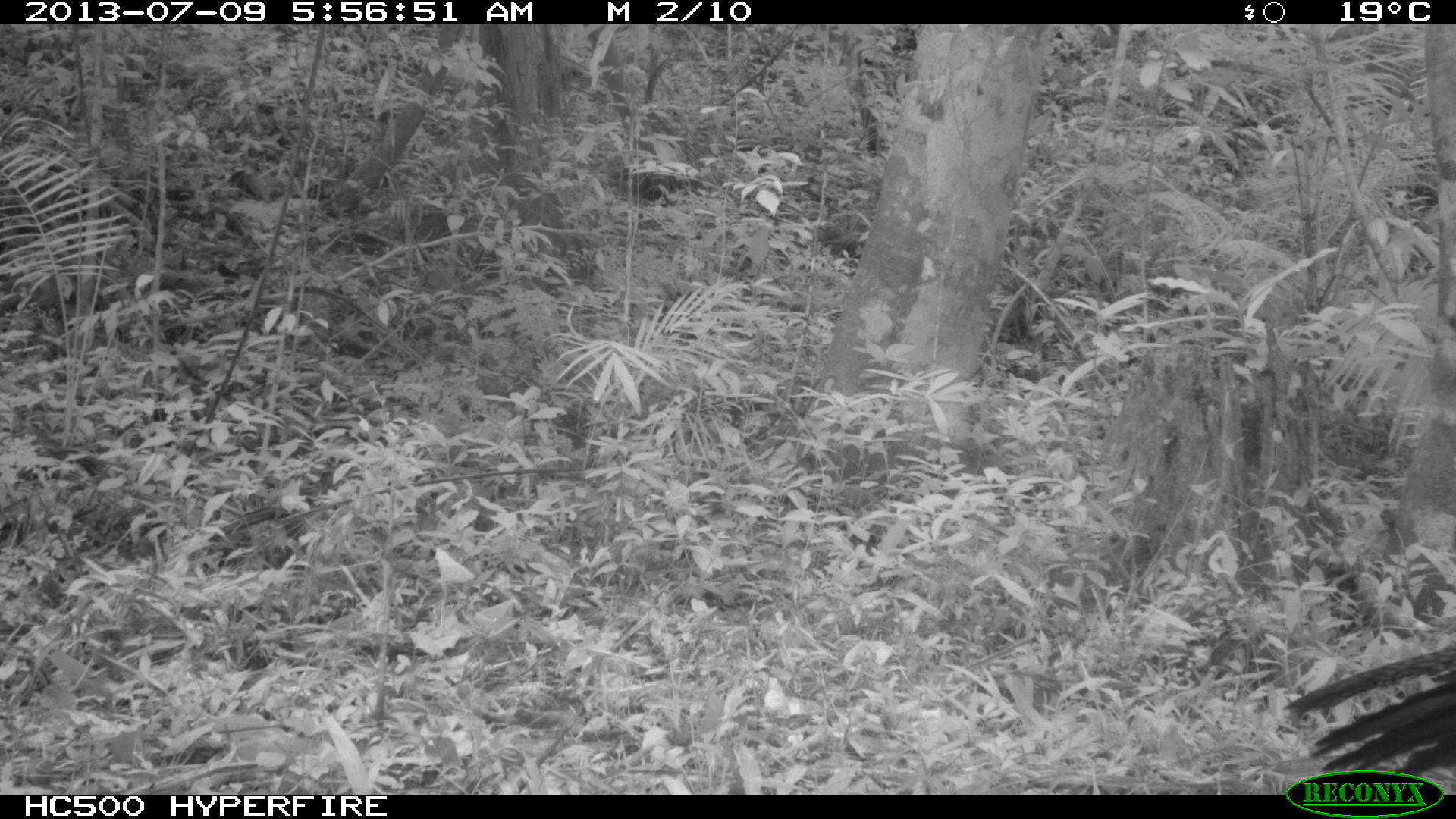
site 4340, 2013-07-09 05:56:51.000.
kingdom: Animalia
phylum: Chordata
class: Aves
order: Galliformes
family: Cracidae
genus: Crax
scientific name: Crax rubra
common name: great curassow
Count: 1.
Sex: female.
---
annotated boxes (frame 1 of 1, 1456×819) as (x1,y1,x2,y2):
crax rubra: (1280,640,1454,778)